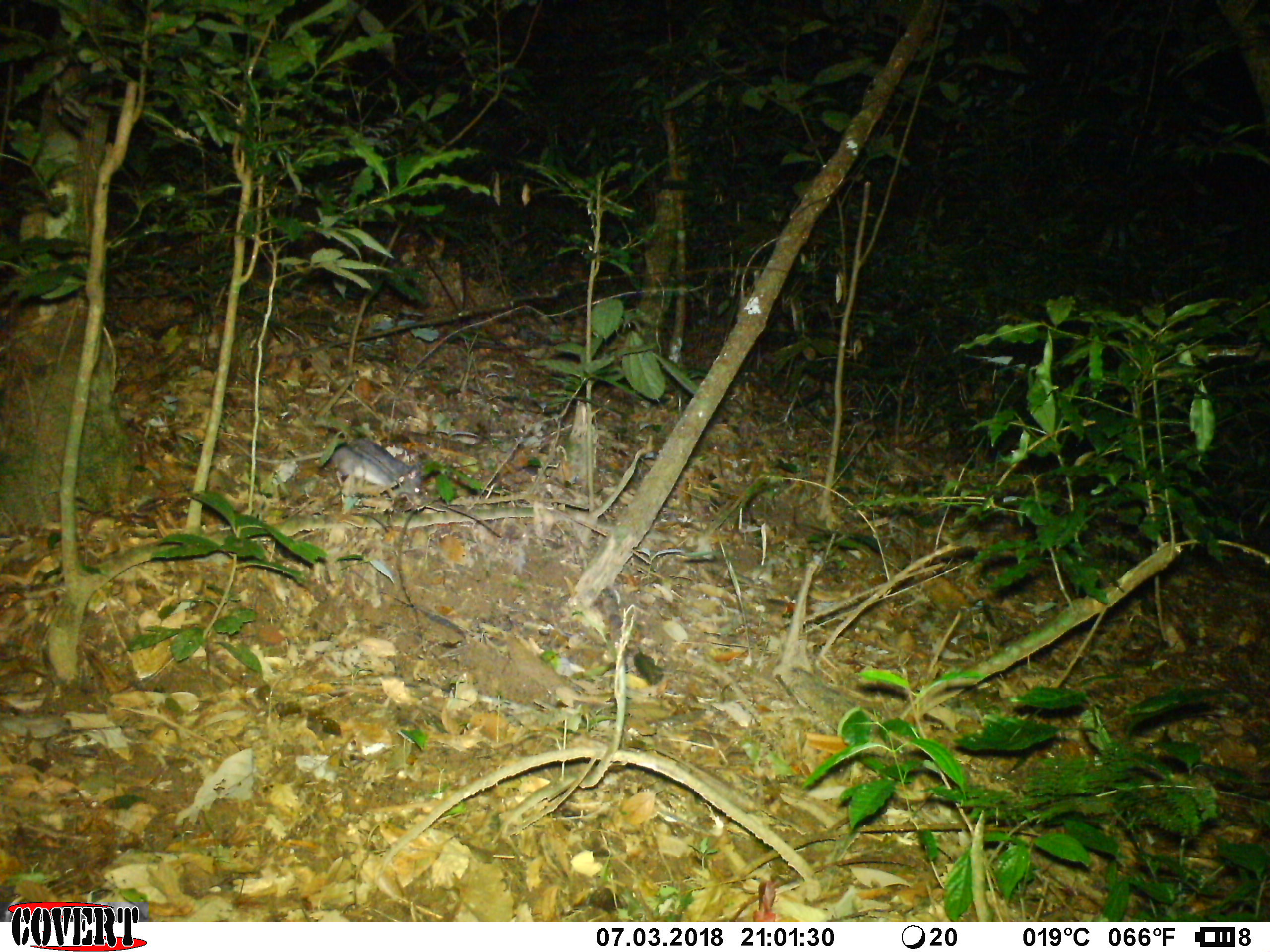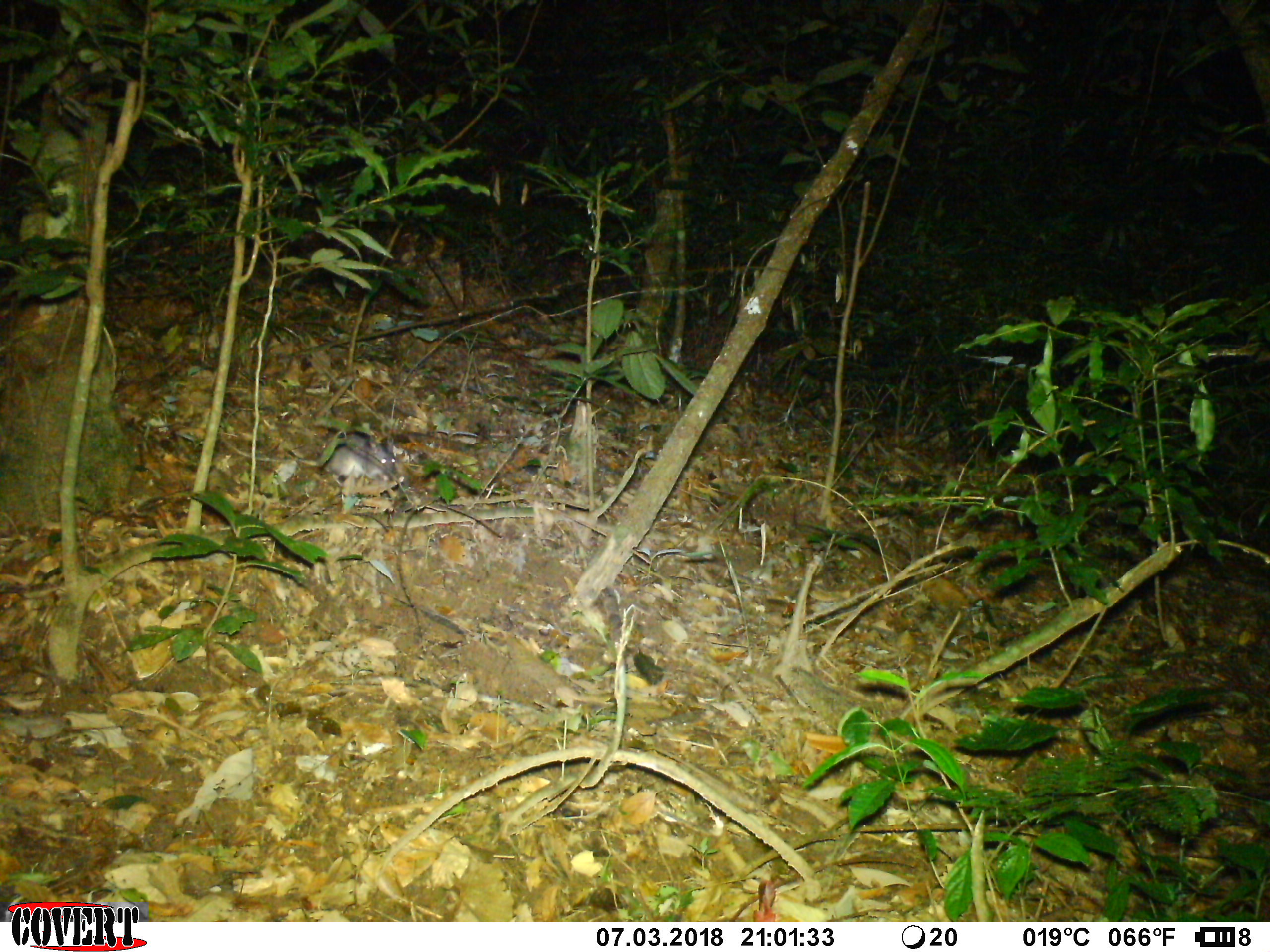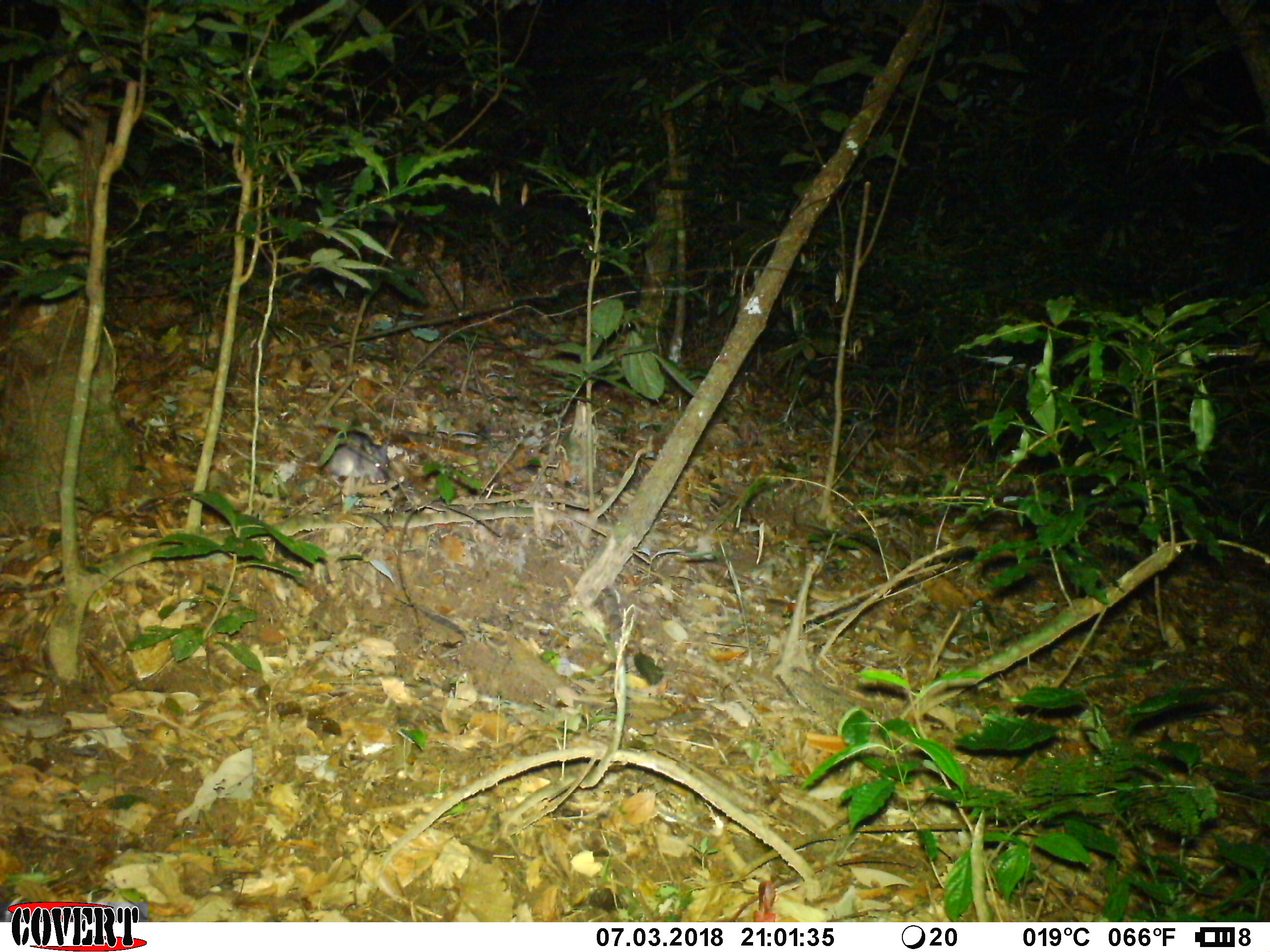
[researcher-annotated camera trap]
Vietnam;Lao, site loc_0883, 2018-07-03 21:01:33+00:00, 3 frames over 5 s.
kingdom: Animalia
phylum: Chordata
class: Mammalia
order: Rodentia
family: Muridae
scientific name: Muridae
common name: old-world mice and rats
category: unidentified murid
Unidentified murid (old-world mice and rats) (Muridae). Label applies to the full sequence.